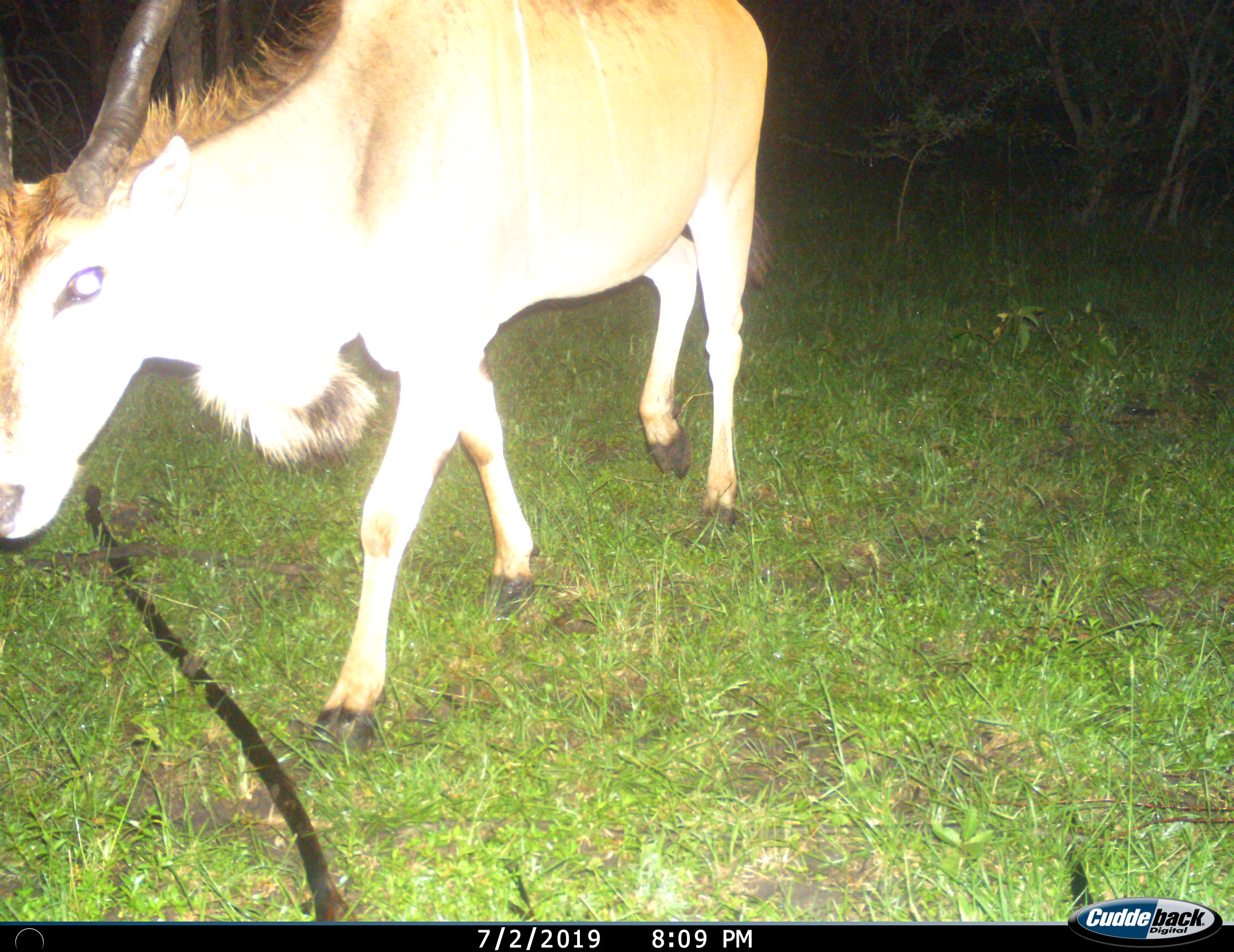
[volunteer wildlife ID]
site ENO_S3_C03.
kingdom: Animalia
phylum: Chordata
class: Mammalia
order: Artiodactyla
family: Bovidae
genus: Tragelaphus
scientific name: Tragelaphus oryx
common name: eland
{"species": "eland (Tragelaphus oryx)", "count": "1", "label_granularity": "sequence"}